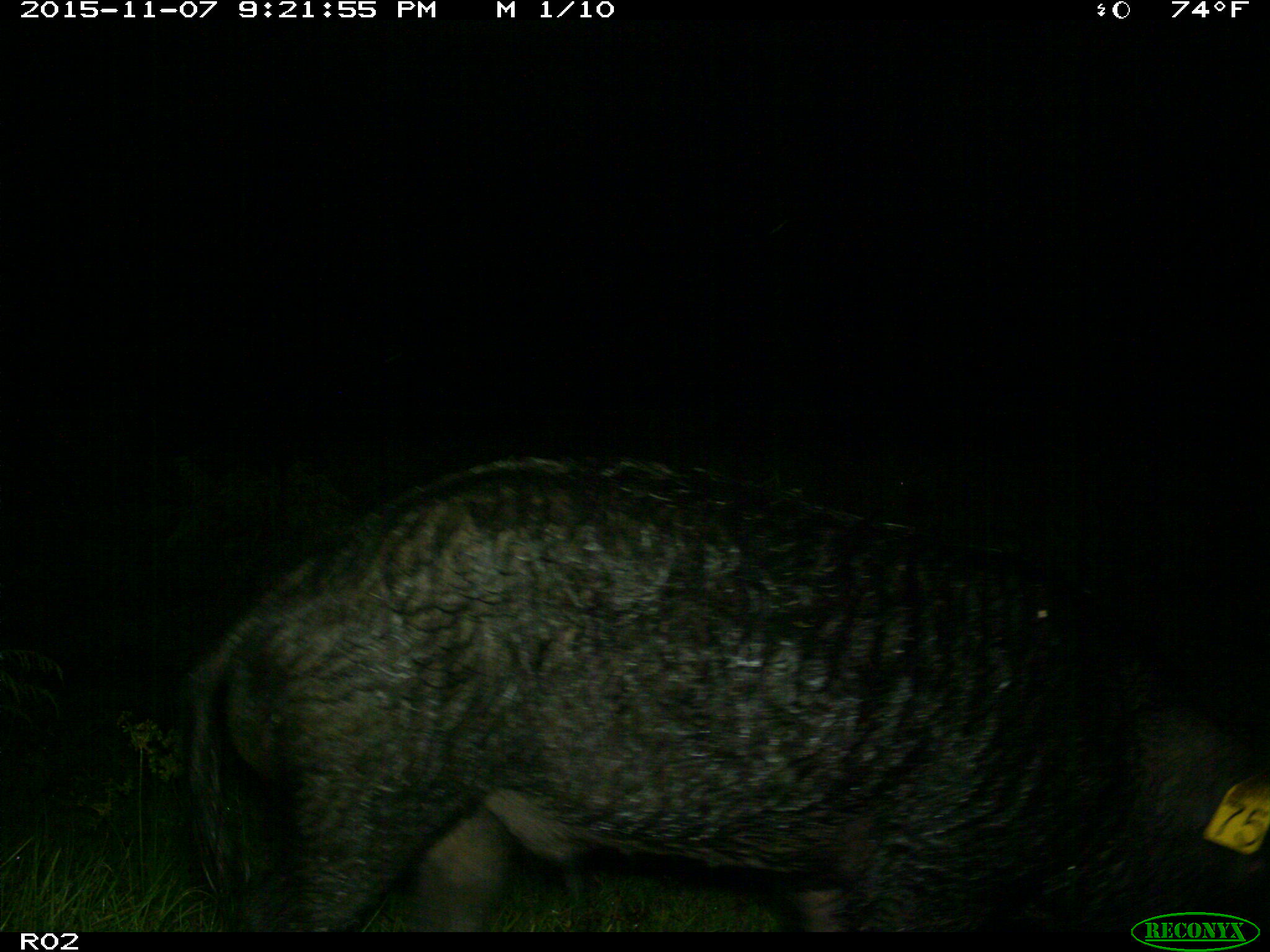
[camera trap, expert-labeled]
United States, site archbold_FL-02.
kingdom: Animalia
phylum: Chordata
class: Mammalia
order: Artiodactyla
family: Suidae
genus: Sus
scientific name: Sus scrofa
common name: wild boar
Sus scrofa (wild boar).